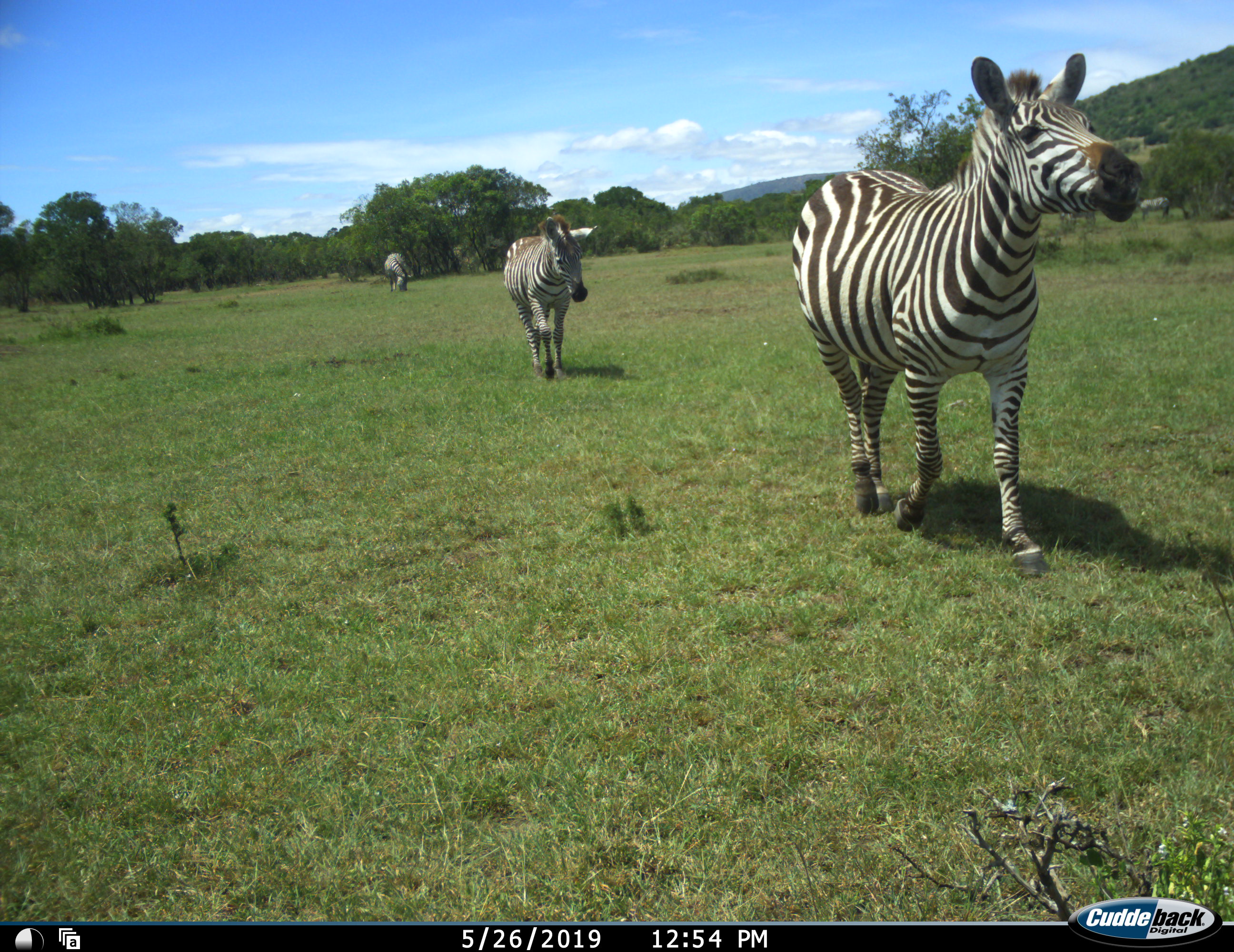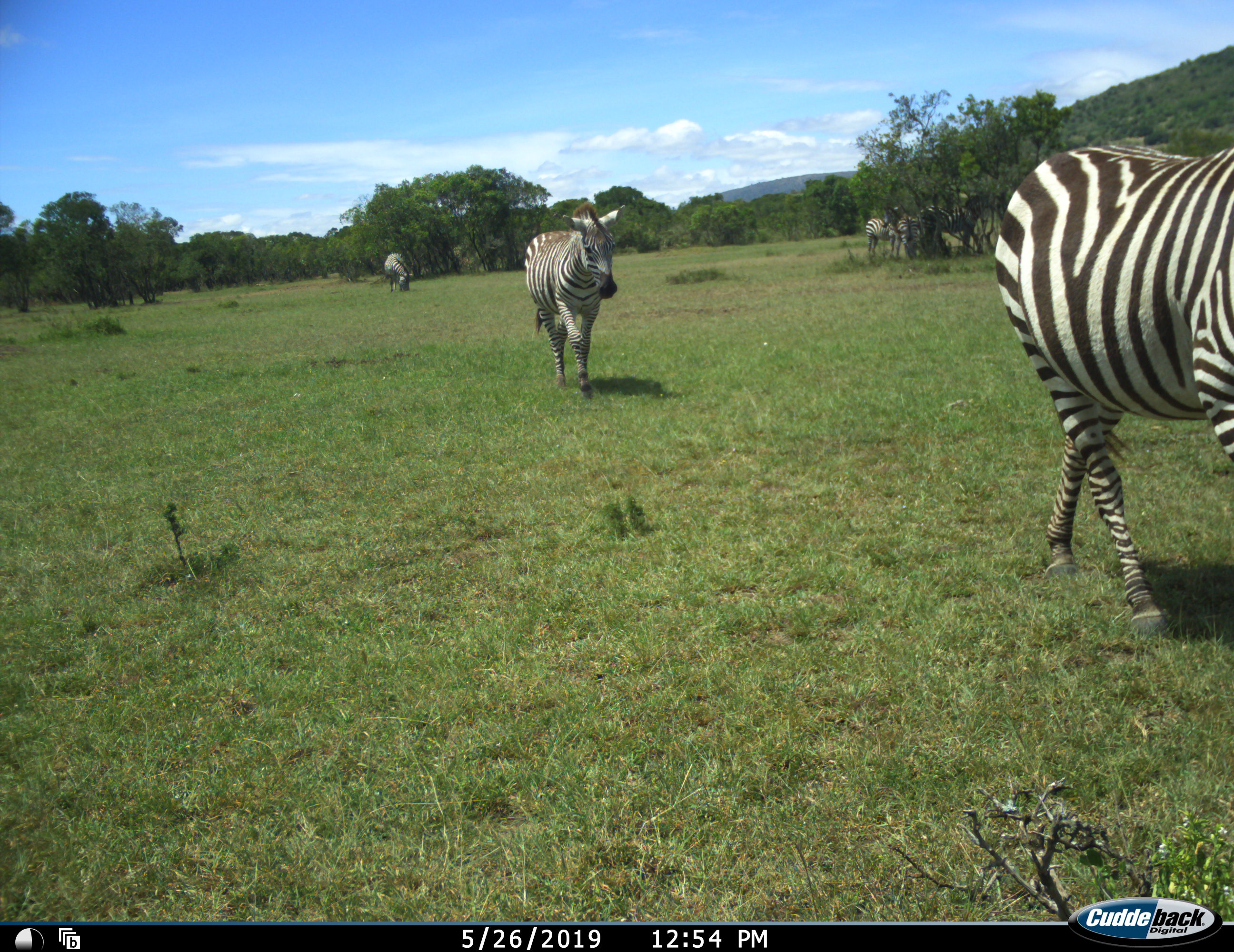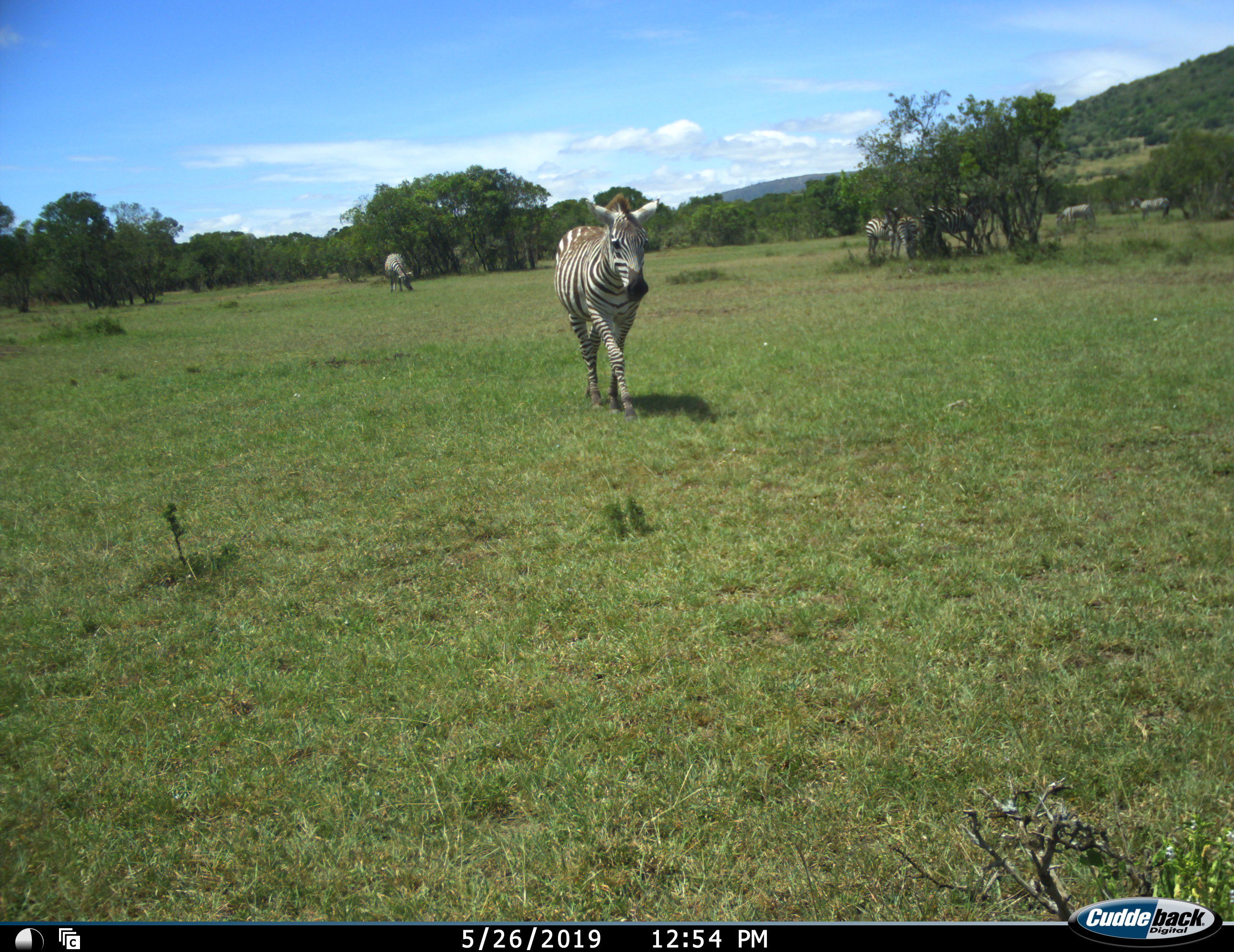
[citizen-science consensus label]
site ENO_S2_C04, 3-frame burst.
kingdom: Animalia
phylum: Chordata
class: Mammalia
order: Perissodactyla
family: Equidae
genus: Equus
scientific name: Equus quagga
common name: plains zebra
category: zebraplains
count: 6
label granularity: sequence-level